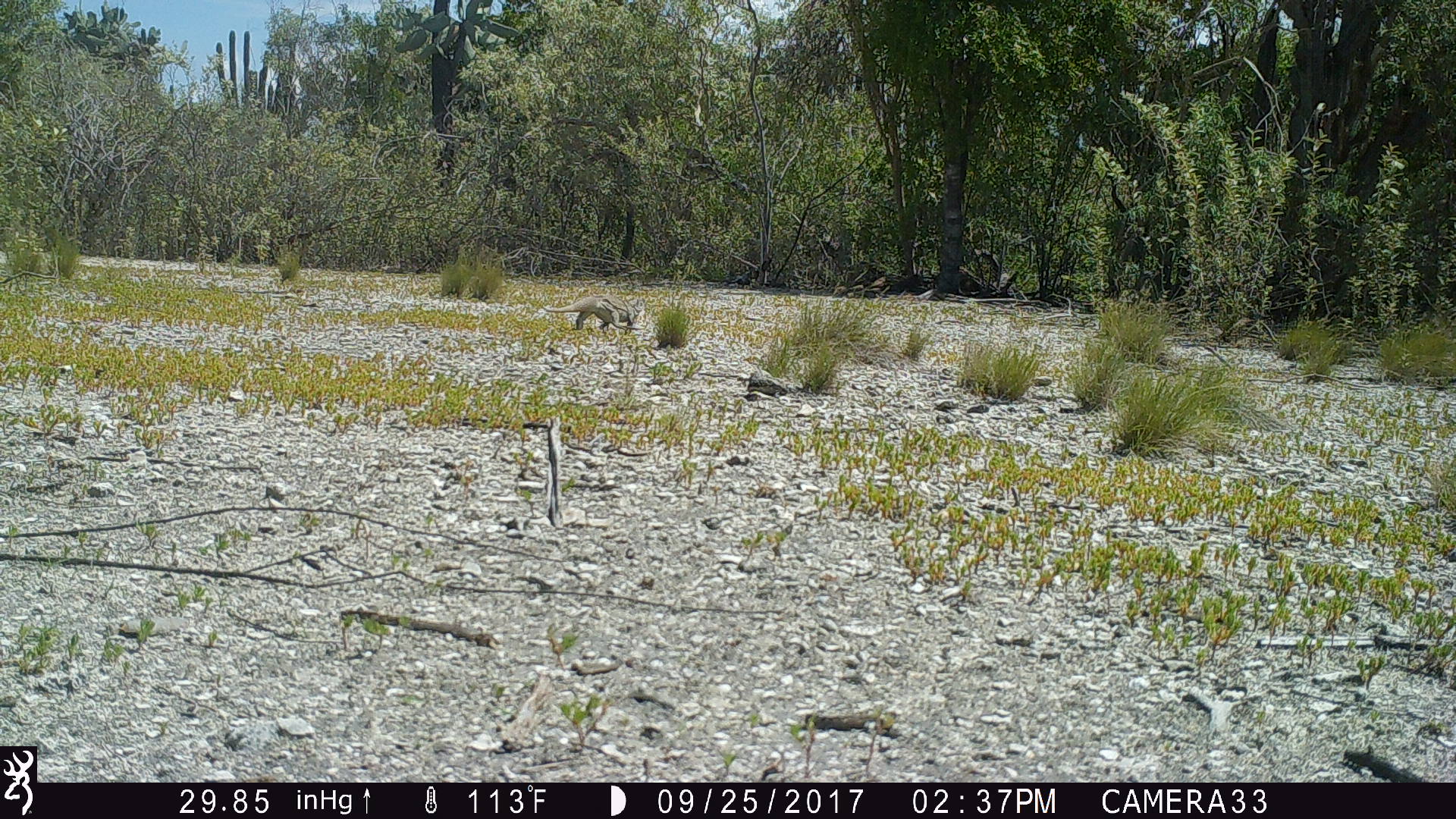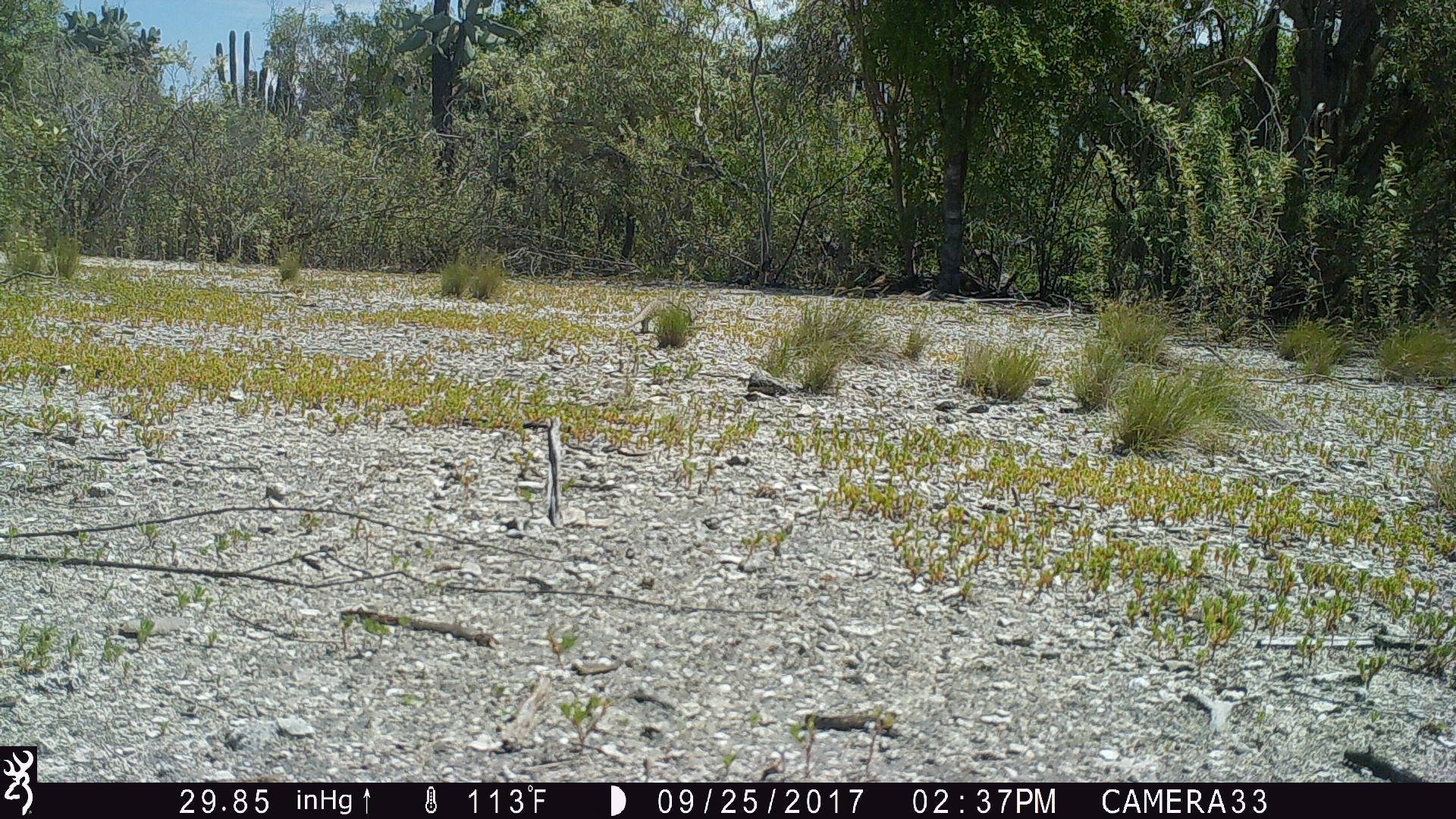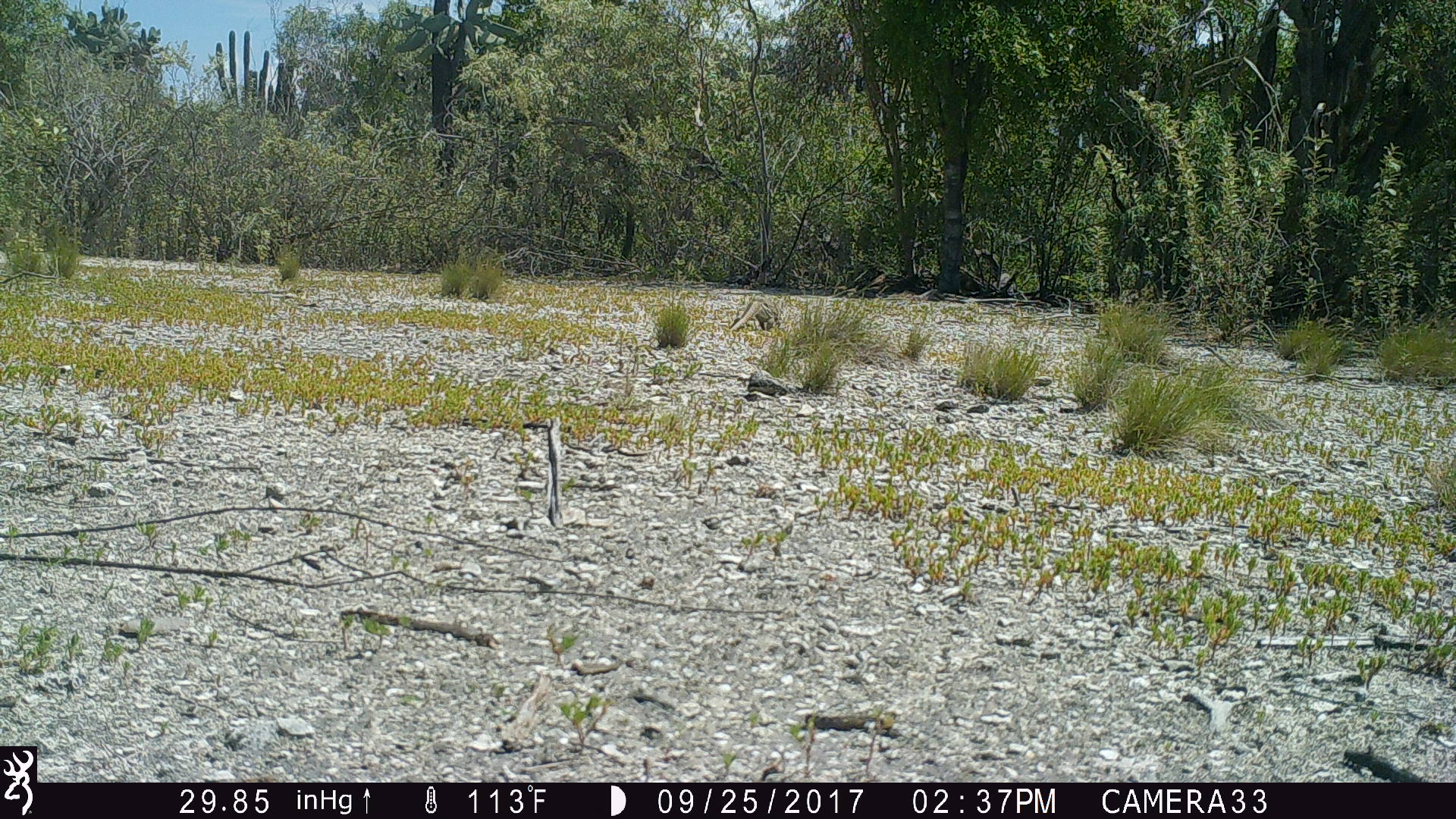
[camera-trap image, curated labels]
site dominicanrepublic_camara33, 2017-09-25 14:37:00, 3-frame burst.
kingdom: Animalia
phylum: Chordata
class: Reptilia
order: Squamata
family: Iguanidae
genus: Iguana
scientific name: Iguana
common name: typical iguanas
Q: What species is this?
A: Iguana (typical iguanas).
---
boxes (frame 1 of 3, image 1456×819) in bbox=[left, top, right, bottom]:
iguana: bbox=[537, 293, 639, 335]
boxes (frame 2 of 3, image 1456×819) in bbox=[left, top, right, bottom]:
iguana: bbox=[620, 294, 707, 333]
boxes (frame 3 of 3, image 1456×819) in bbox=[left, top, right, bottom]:
iguana: bbox=[724, 296, 784, 338]